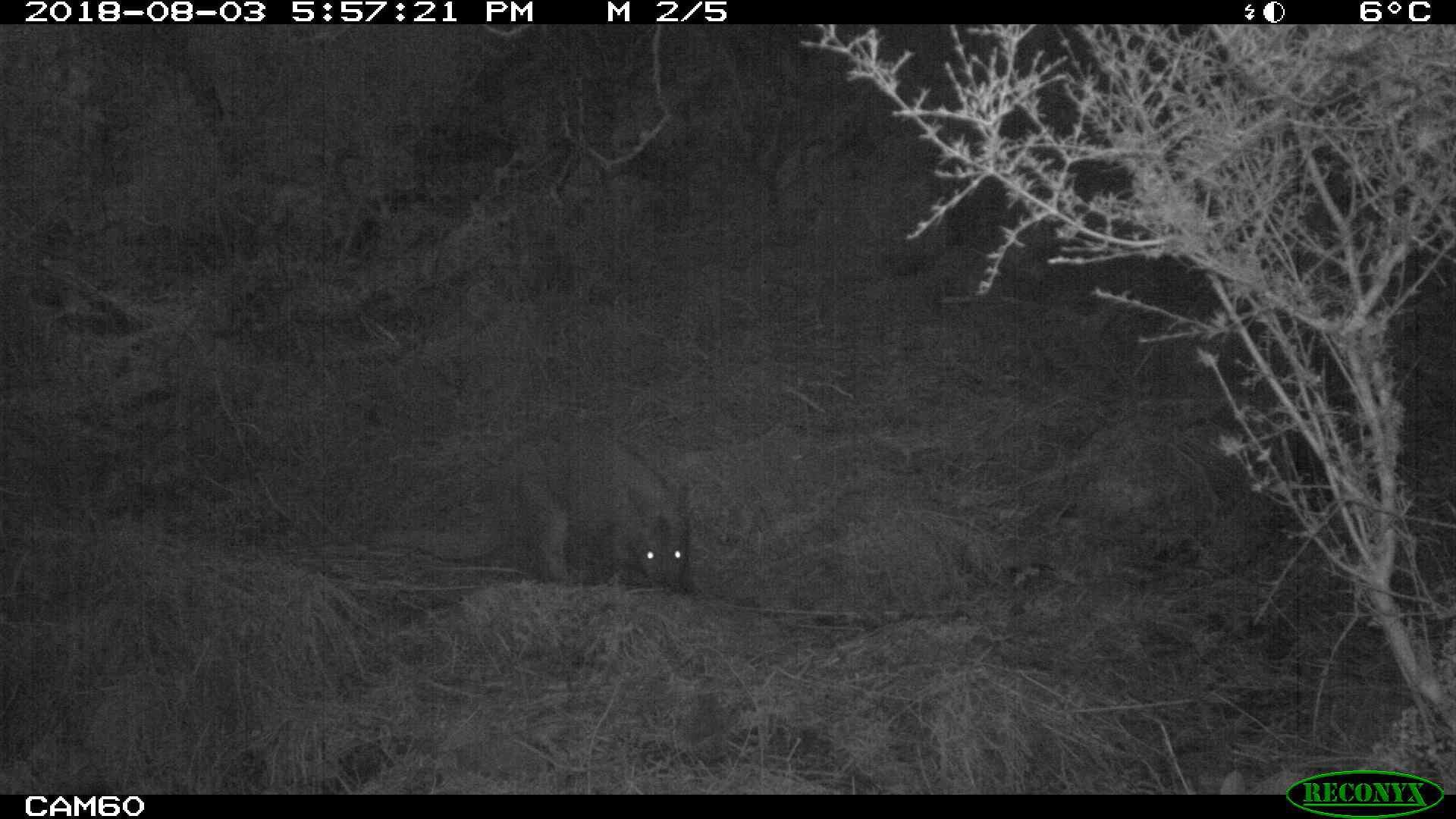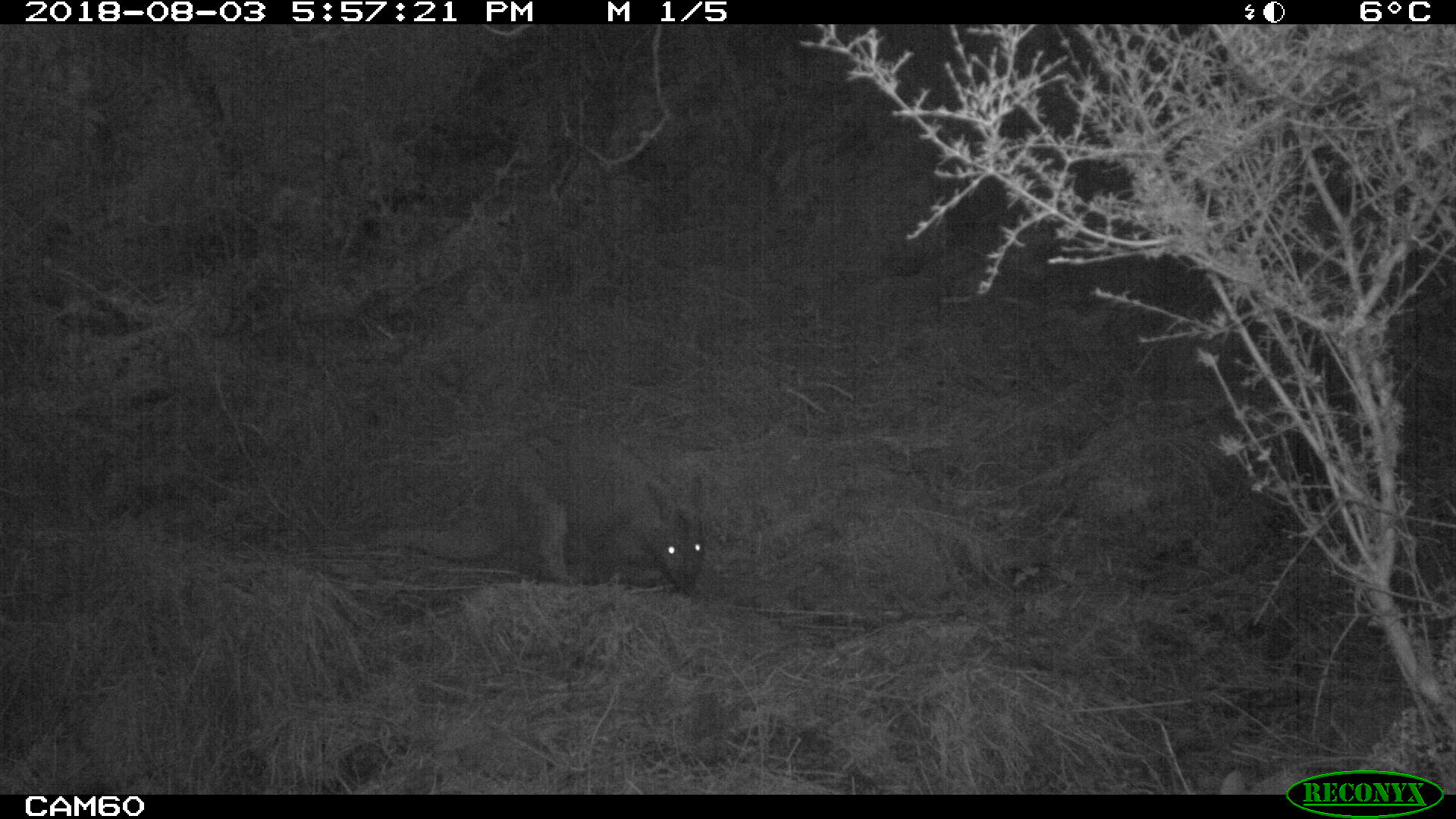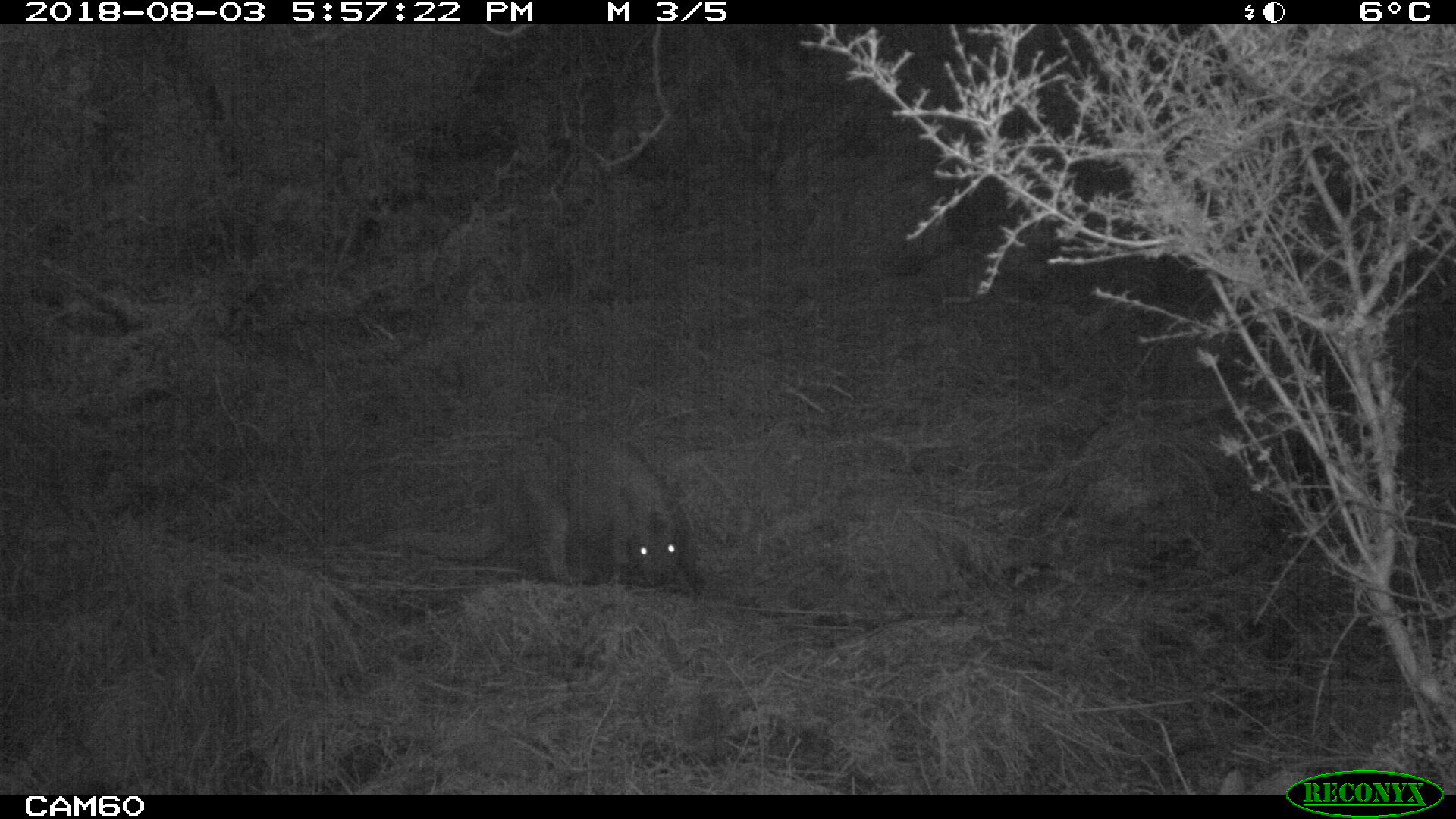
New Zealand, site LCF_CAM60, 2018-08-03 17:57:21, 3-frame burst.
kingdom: Animalia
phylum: Chordata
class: Mammalia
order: Diprotodontia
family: Macropodidae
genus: Notamacropus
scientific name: Notamacropus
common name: wallaby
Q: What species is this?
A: Wallaby (Notamacropus).